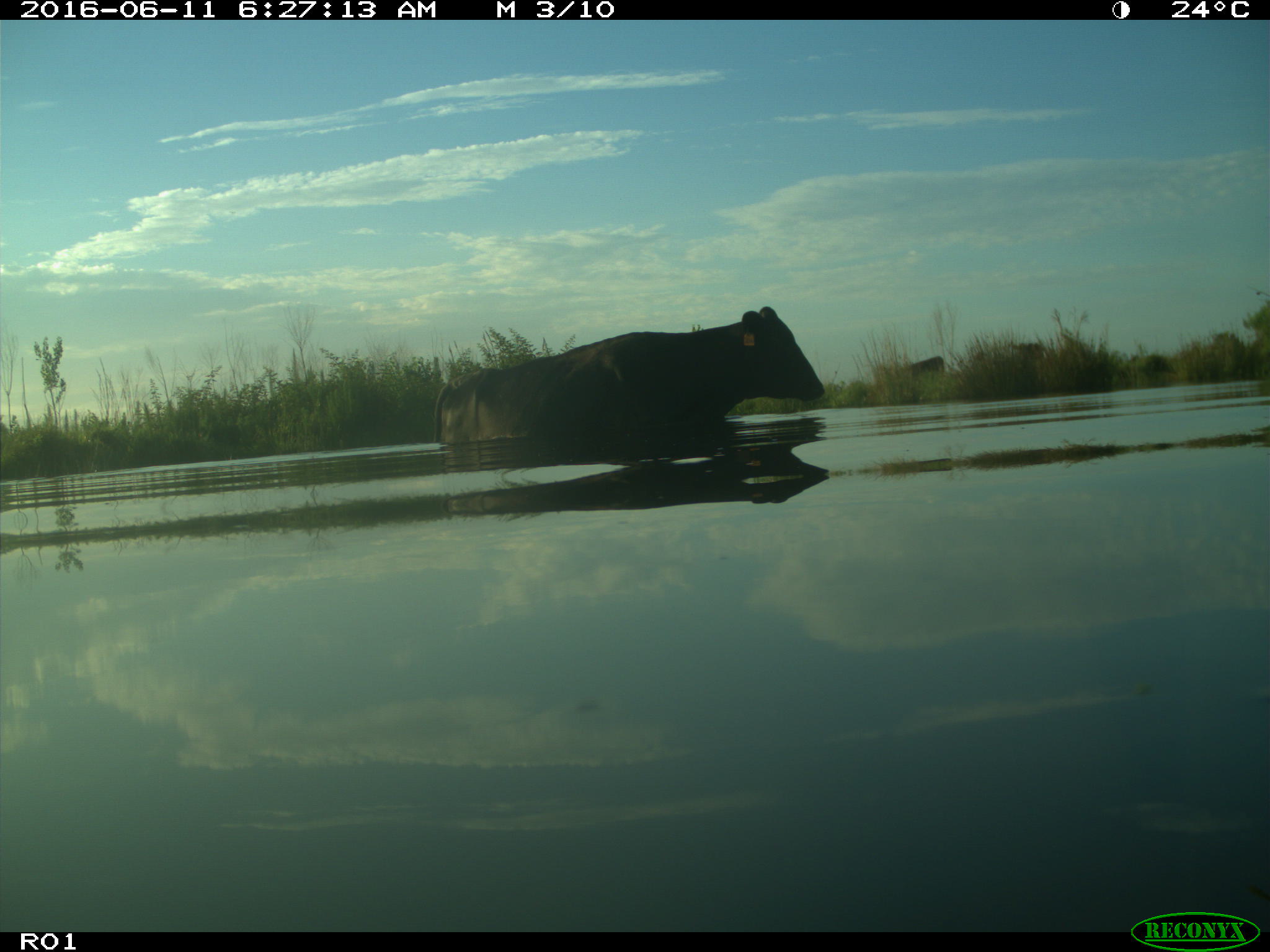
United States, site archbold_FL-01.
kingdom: Animalia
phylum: Chordata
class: Mammalia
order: Artiodactyla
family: Bovidae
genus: Bos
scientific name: Bos taurus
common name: domestic cow